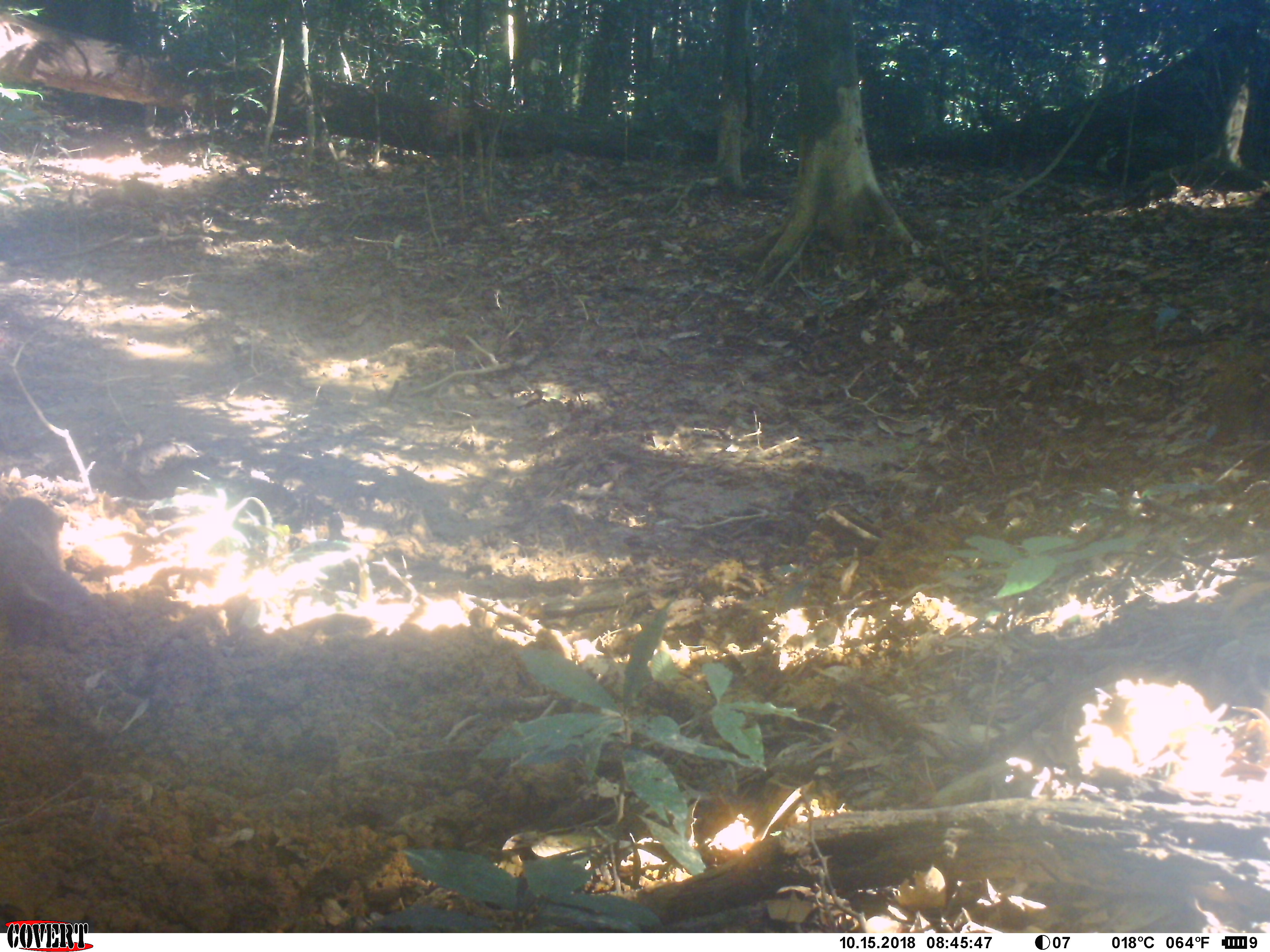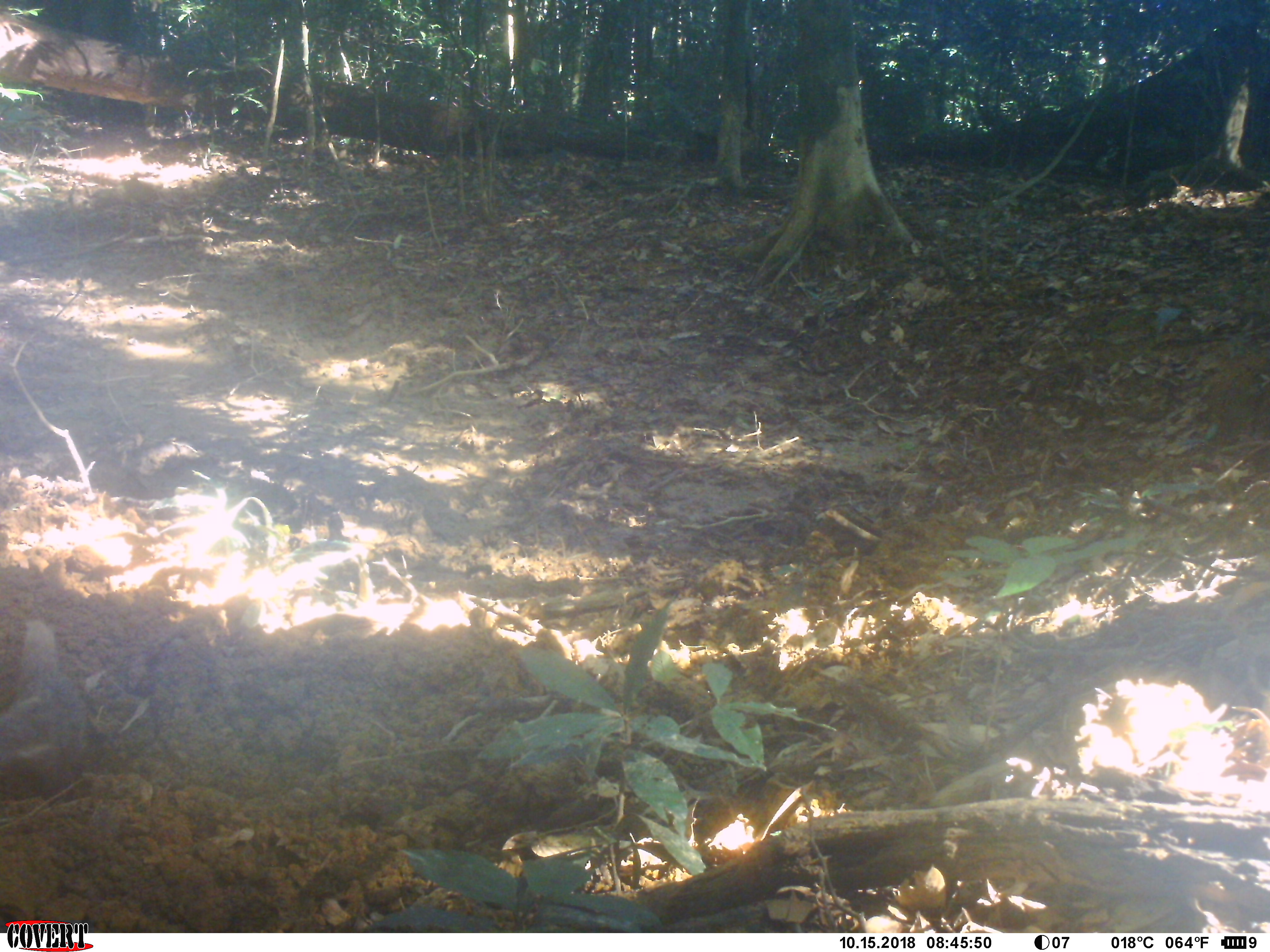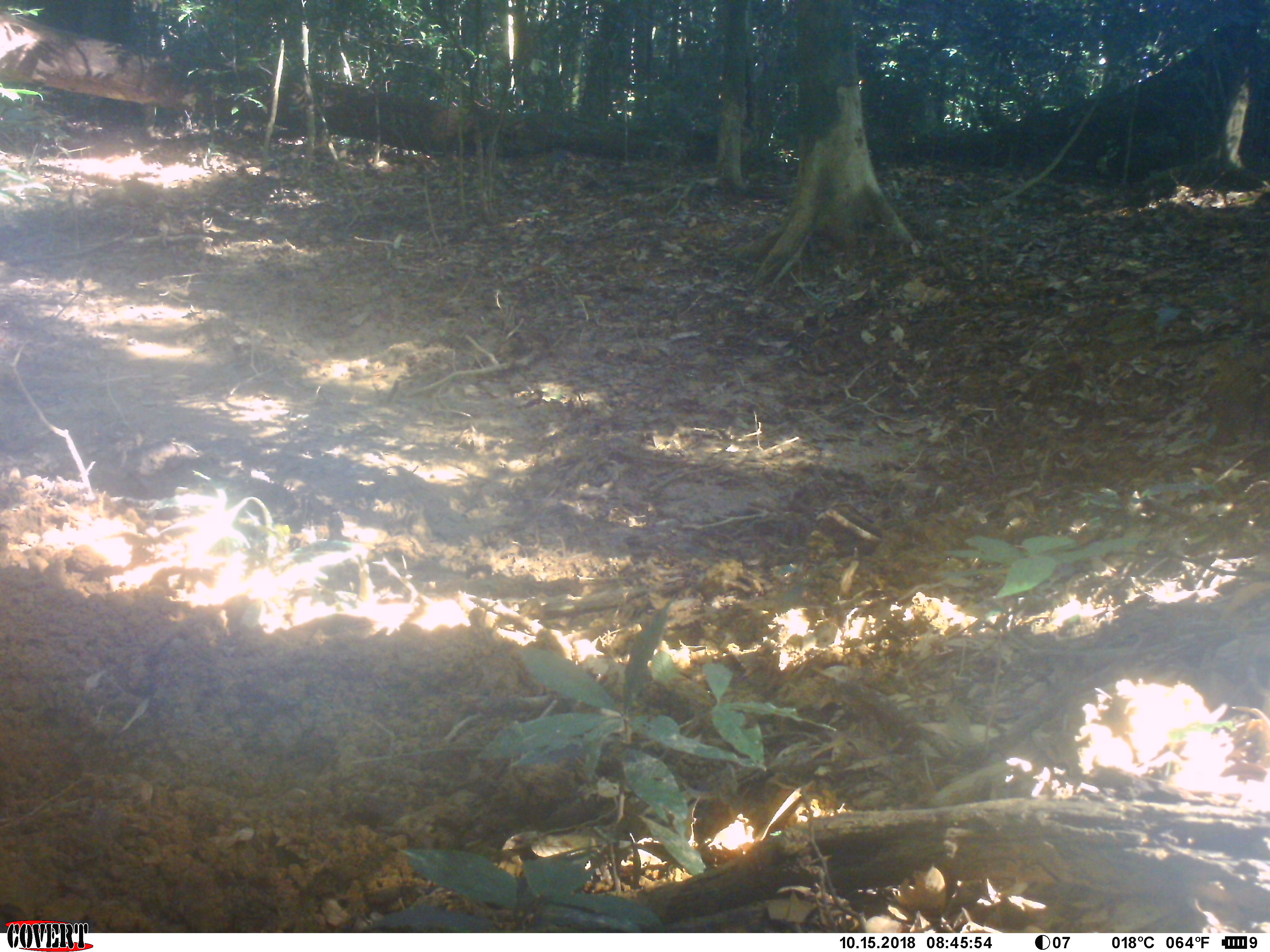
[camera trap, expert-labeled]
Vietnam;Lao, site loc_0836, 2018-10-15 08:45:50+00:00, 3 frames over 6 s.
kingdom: Animalia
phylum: Chordata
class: Mammalia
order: Carnivora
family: Herpestidae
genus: Urva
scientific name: Urva urva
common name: crab-eating mongoose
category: crab eating mongoose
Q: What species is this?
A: Crab eating mongoose (crab-eating mongoose) (Urva urva).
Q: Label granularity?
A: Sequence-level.